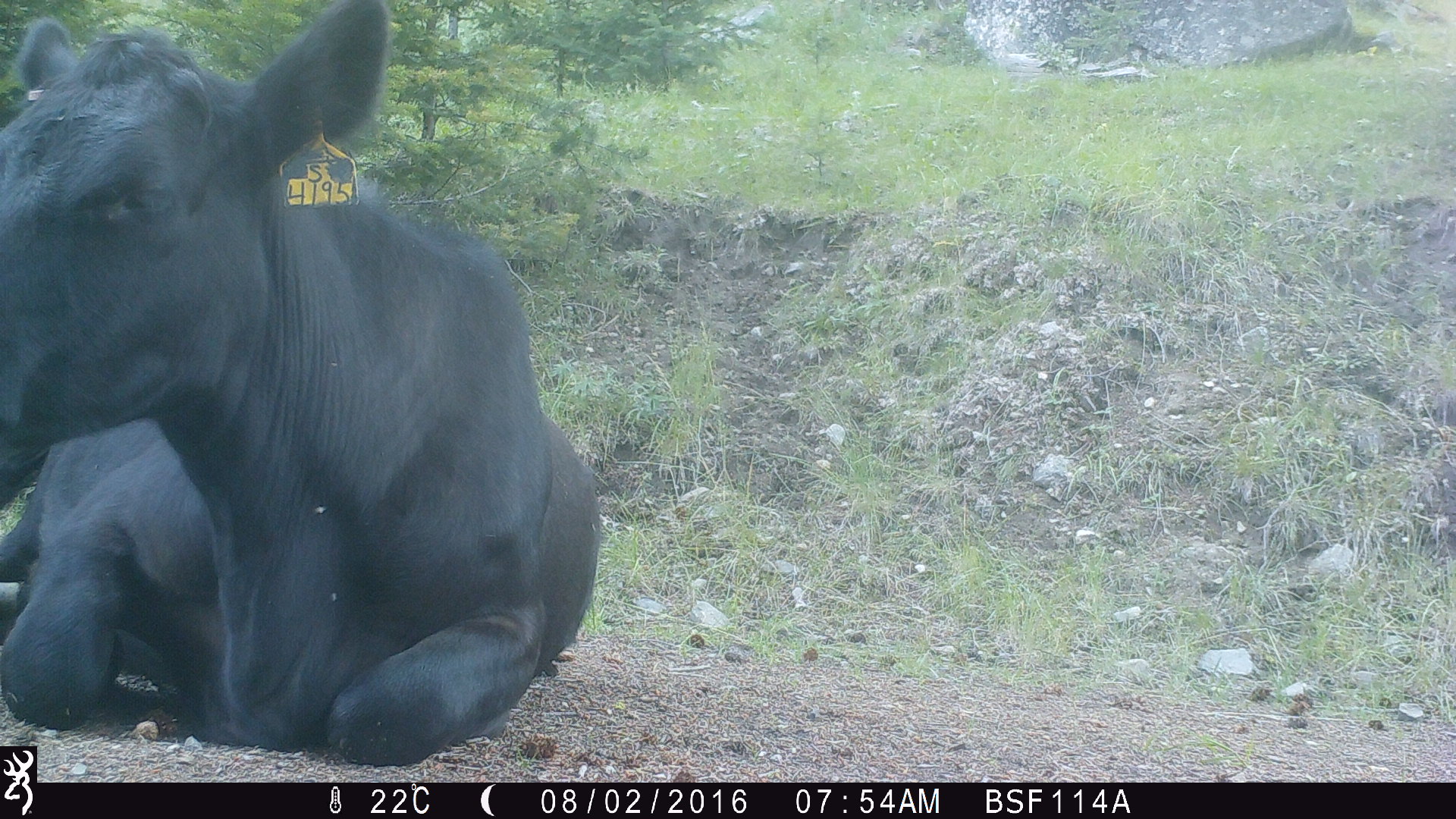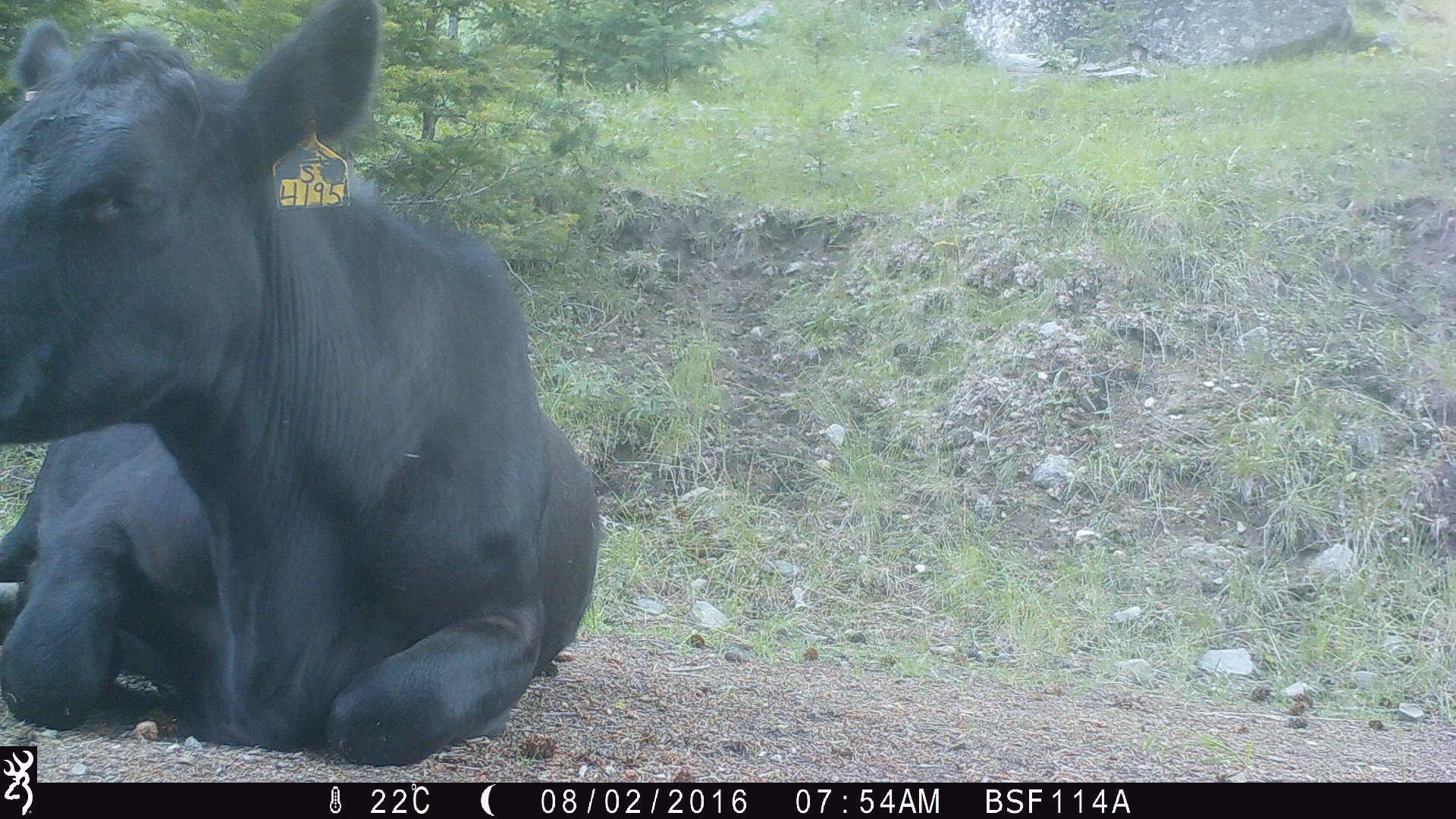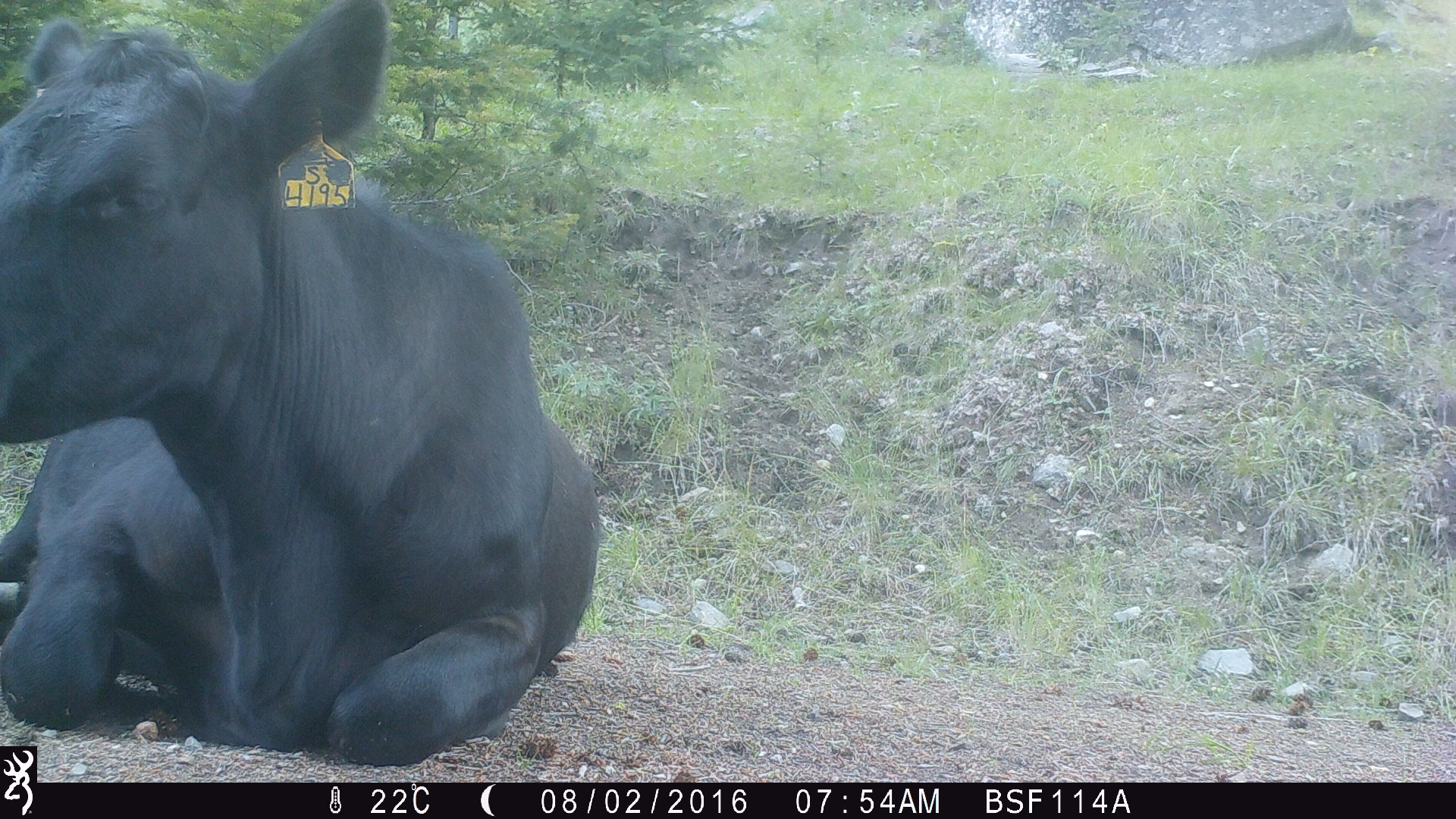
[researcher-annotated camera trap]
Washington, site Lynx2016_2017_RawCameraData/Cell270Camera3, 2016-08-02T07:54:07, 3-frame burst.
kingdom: Animalia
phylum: Chordata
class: Mammalia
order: Artiodactyla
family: Bovidae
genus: Bos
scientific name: Bos taurus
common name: domestic cattle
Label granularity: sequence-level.